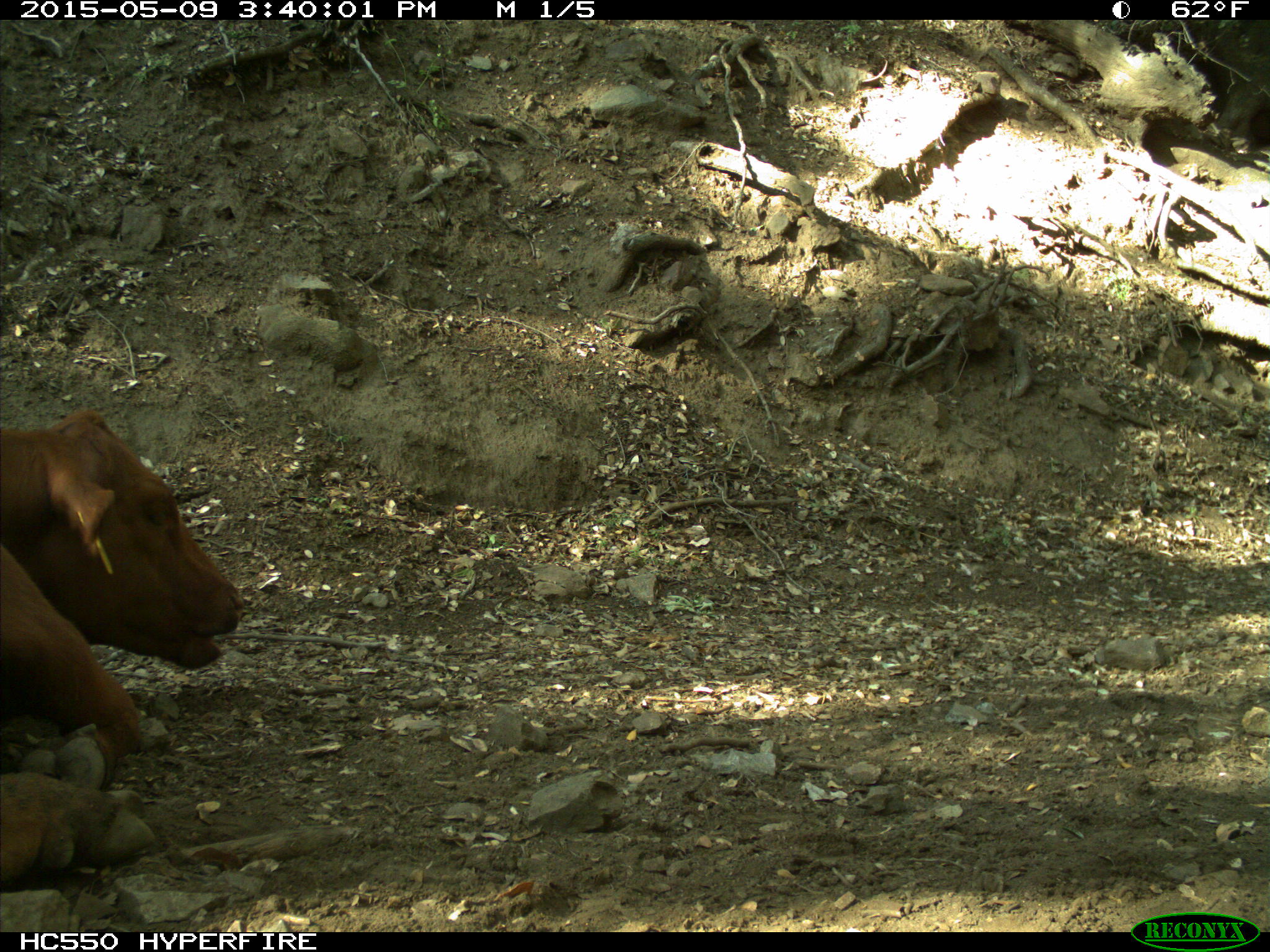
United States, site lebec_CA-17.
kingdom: Animalia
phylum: Chordata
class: Mammalia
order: Artiodactyla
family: Bovidae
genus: Bos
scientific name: Bos taurus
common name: domestic cow